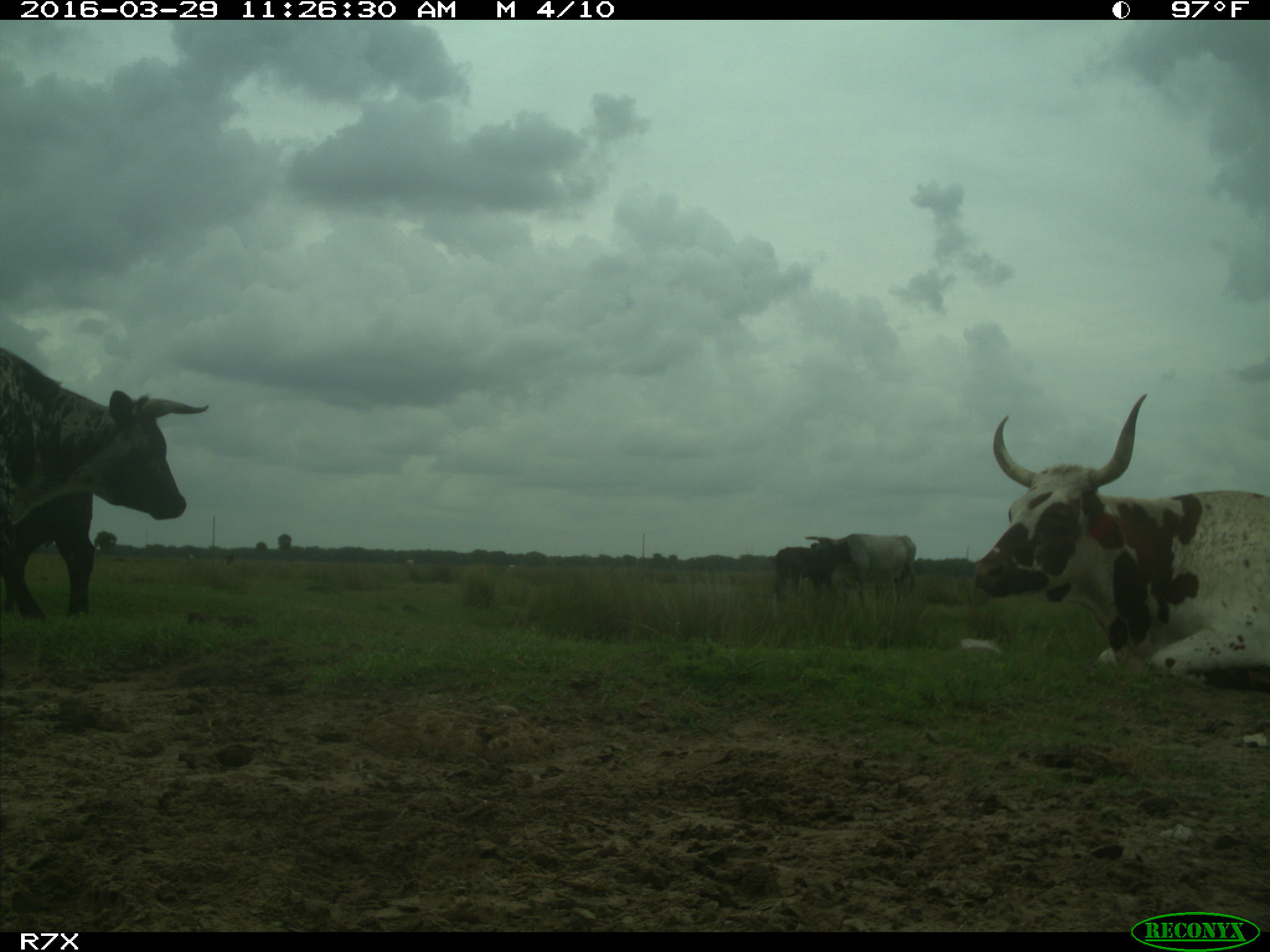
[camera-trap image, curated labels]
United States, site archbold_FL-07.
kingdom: Animalia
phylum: Chordata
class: Mammalia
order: Artiodactyla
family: Bovidae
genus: Bos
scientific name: Bos taurus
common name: domestic cow